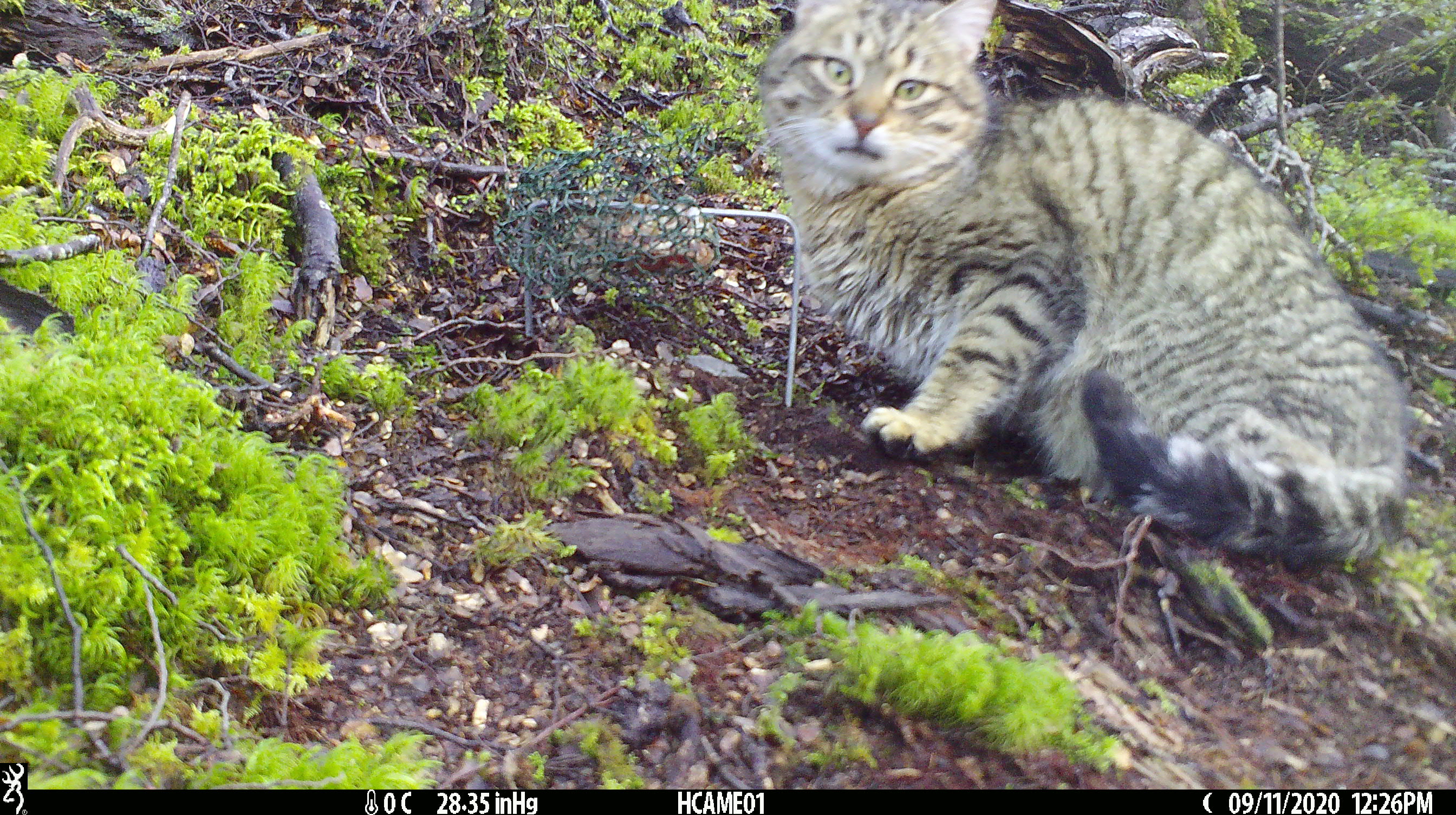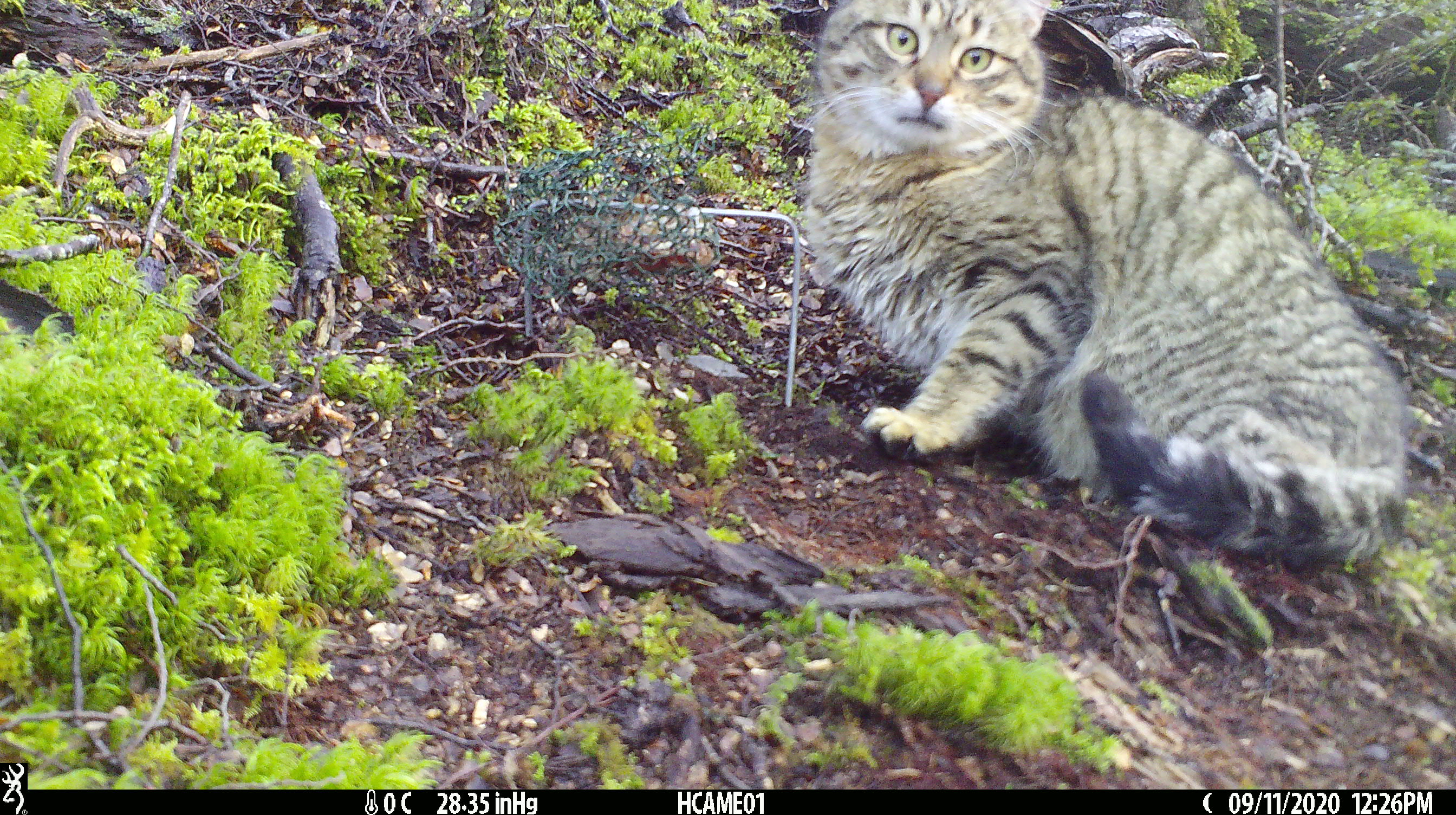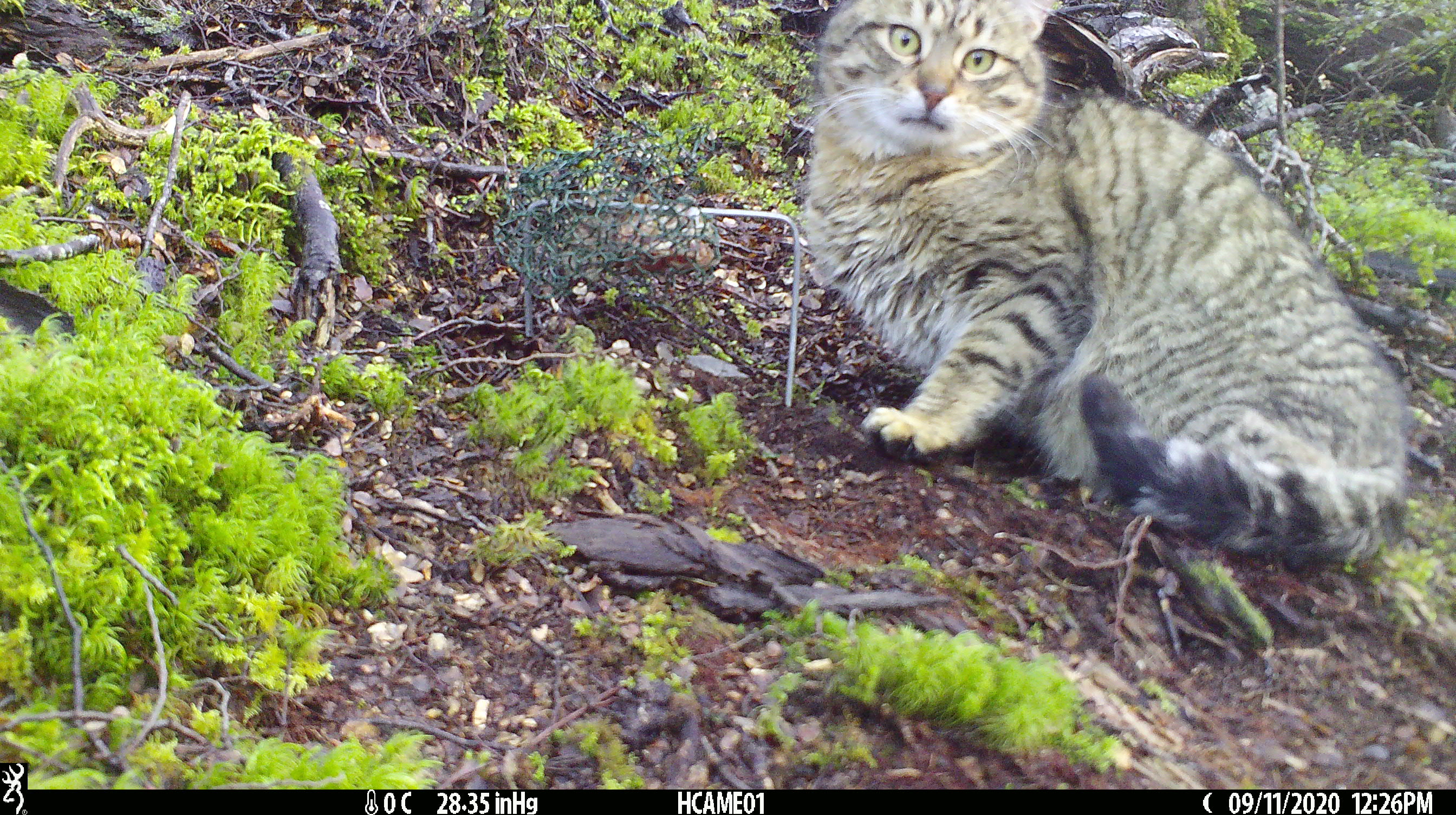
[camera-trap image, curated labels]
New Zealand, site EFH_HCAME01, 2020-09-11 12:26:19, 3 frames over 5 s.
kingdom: Animalia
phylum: Chordata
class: Mammalia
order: Carnivora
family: Felidae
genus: Felis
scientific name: Felis catus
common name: domestic cat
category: cat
Cat (domestic cat) (Felis catus).